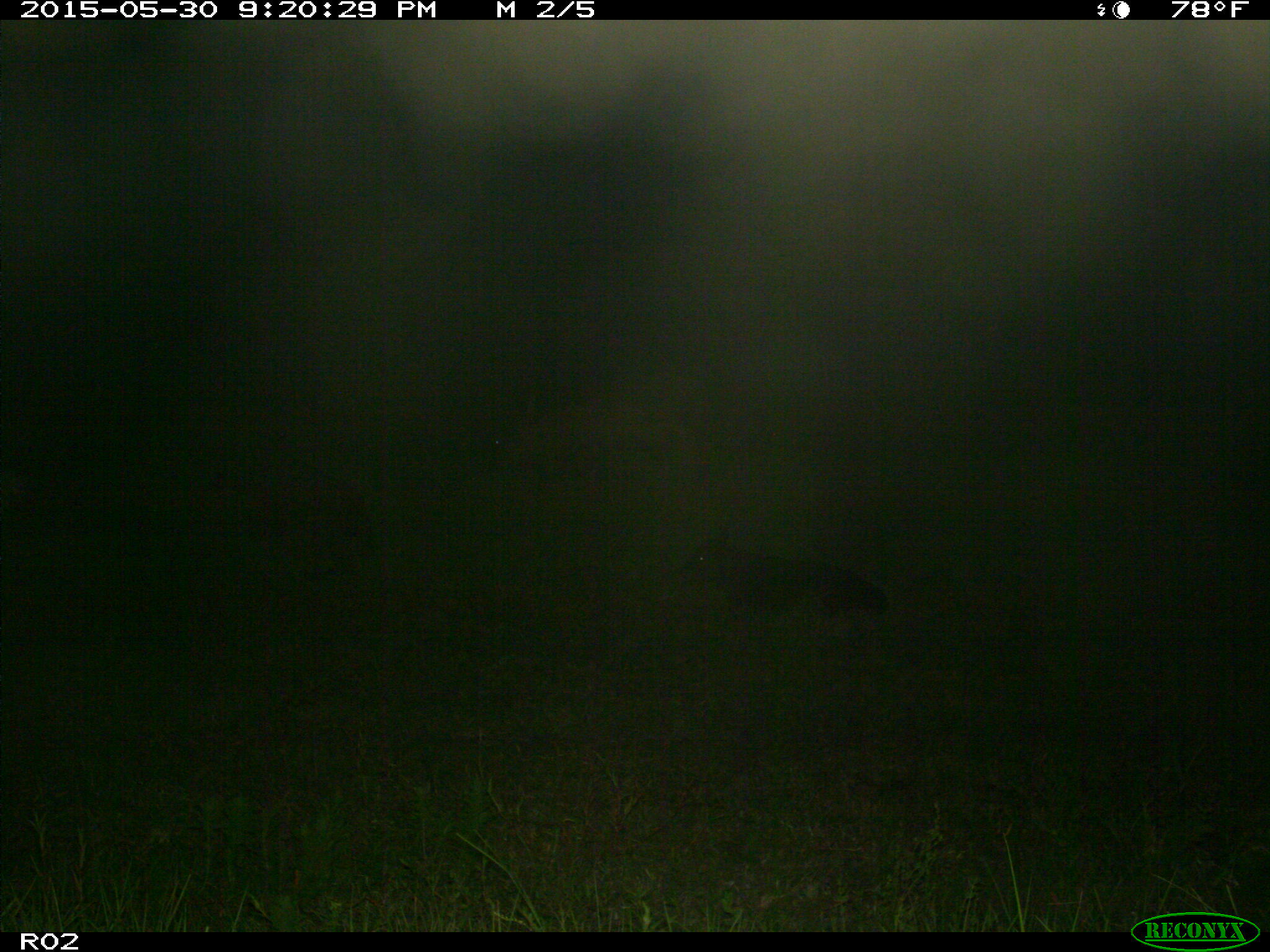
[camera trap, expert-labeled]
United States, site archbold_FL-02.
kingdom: Animalia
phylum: Chordata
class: Mammalia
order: Artiodactyla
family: Bovidae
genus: Bos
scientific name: Bos taurus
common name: domestic cow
Bos taurus (domestic cow).